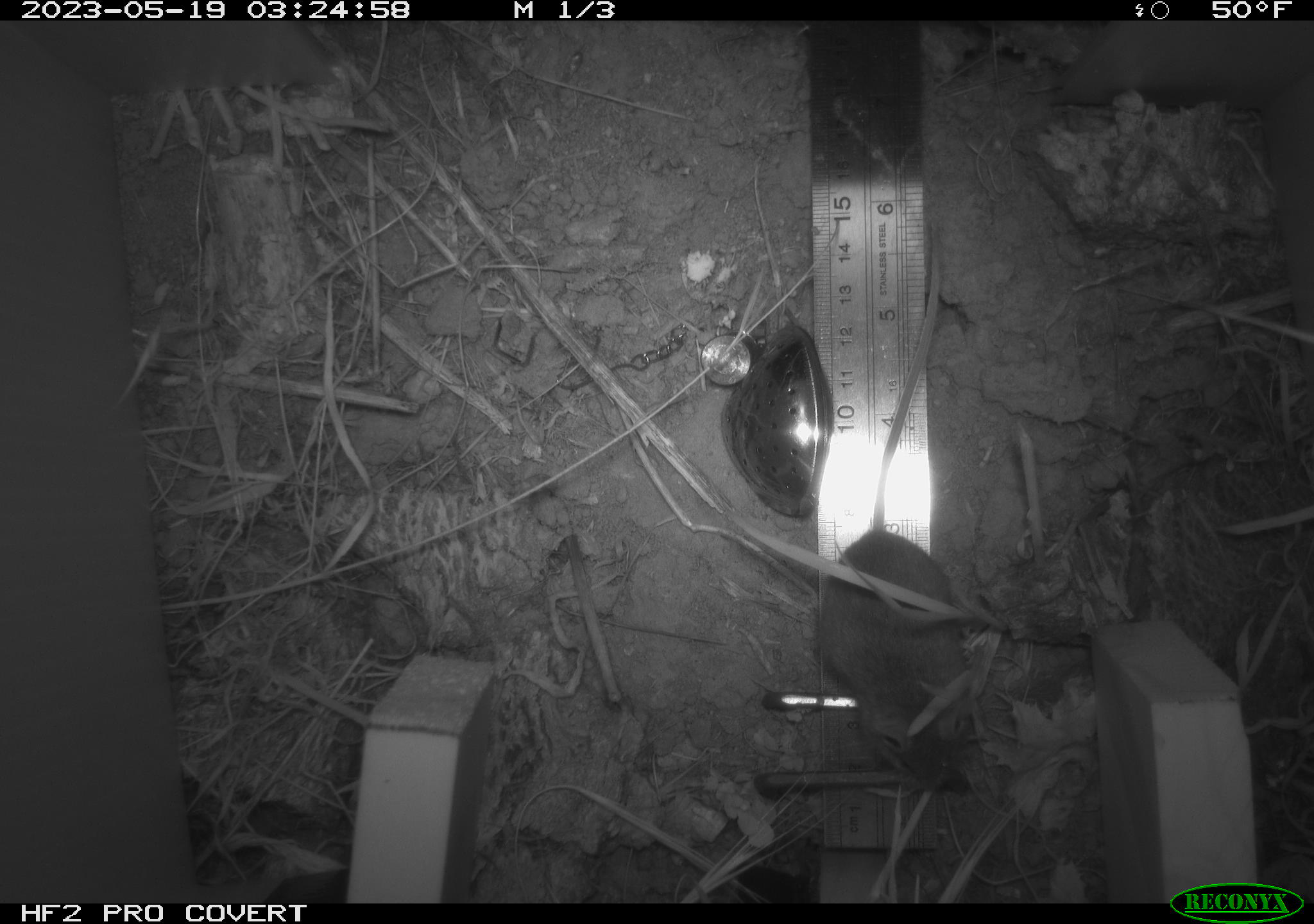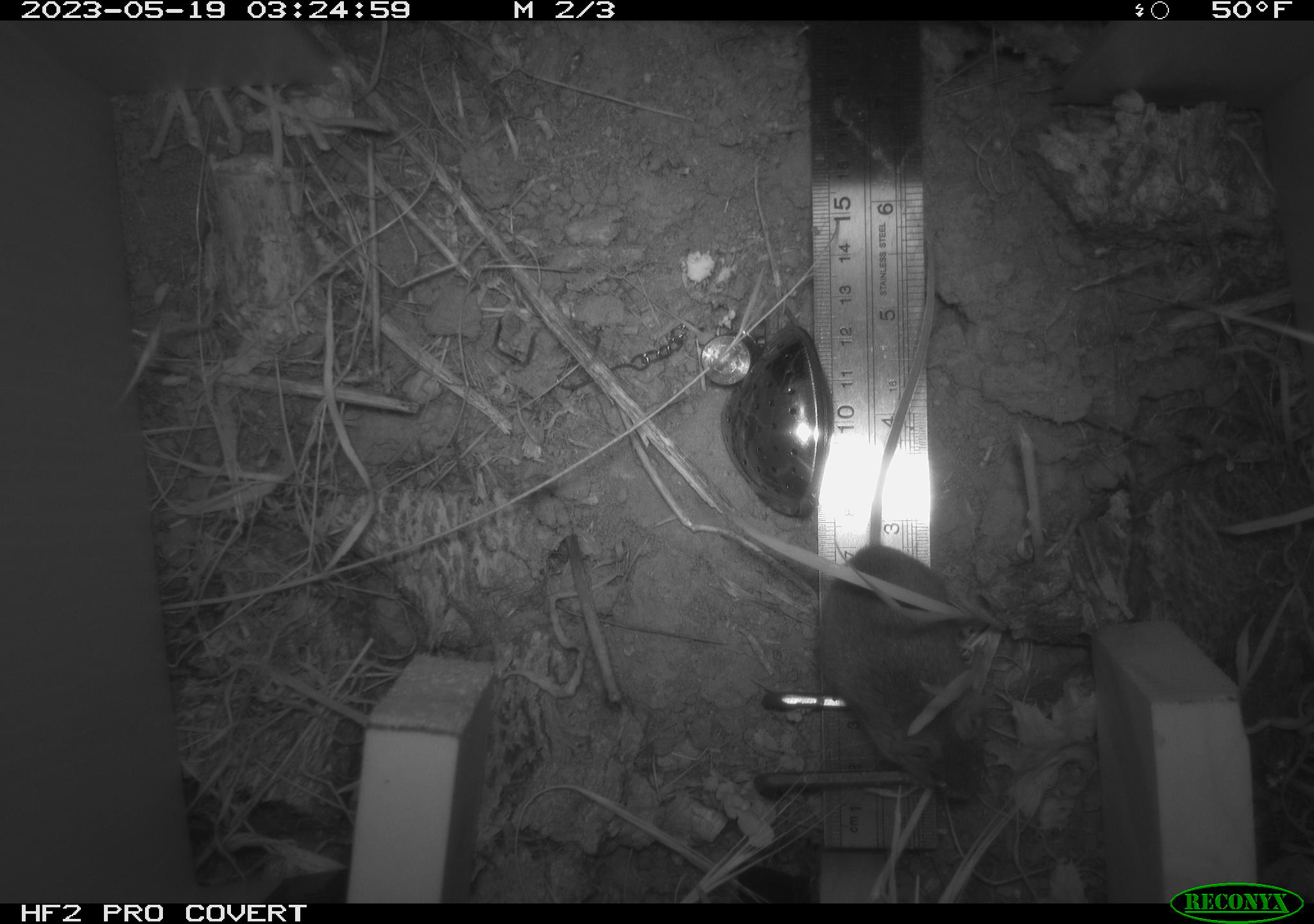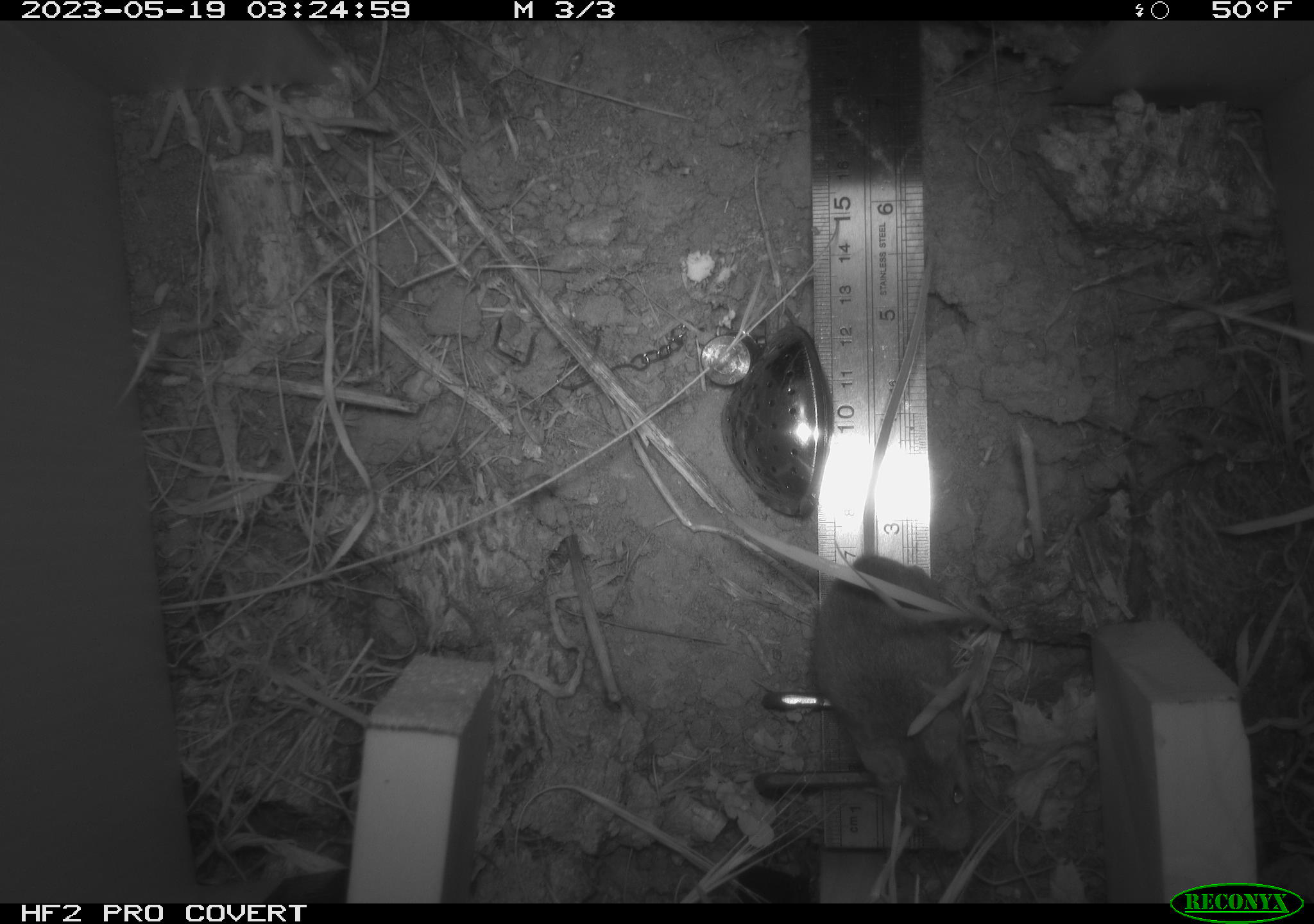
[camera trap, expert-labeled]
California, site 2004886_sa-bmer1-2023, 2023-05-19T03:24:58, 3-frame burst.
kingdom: Animalia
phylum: Chordata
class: Mammalia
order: Rodentia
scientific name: Rodentia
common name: mouse species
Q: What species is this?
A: Mouse species (Rodentia).